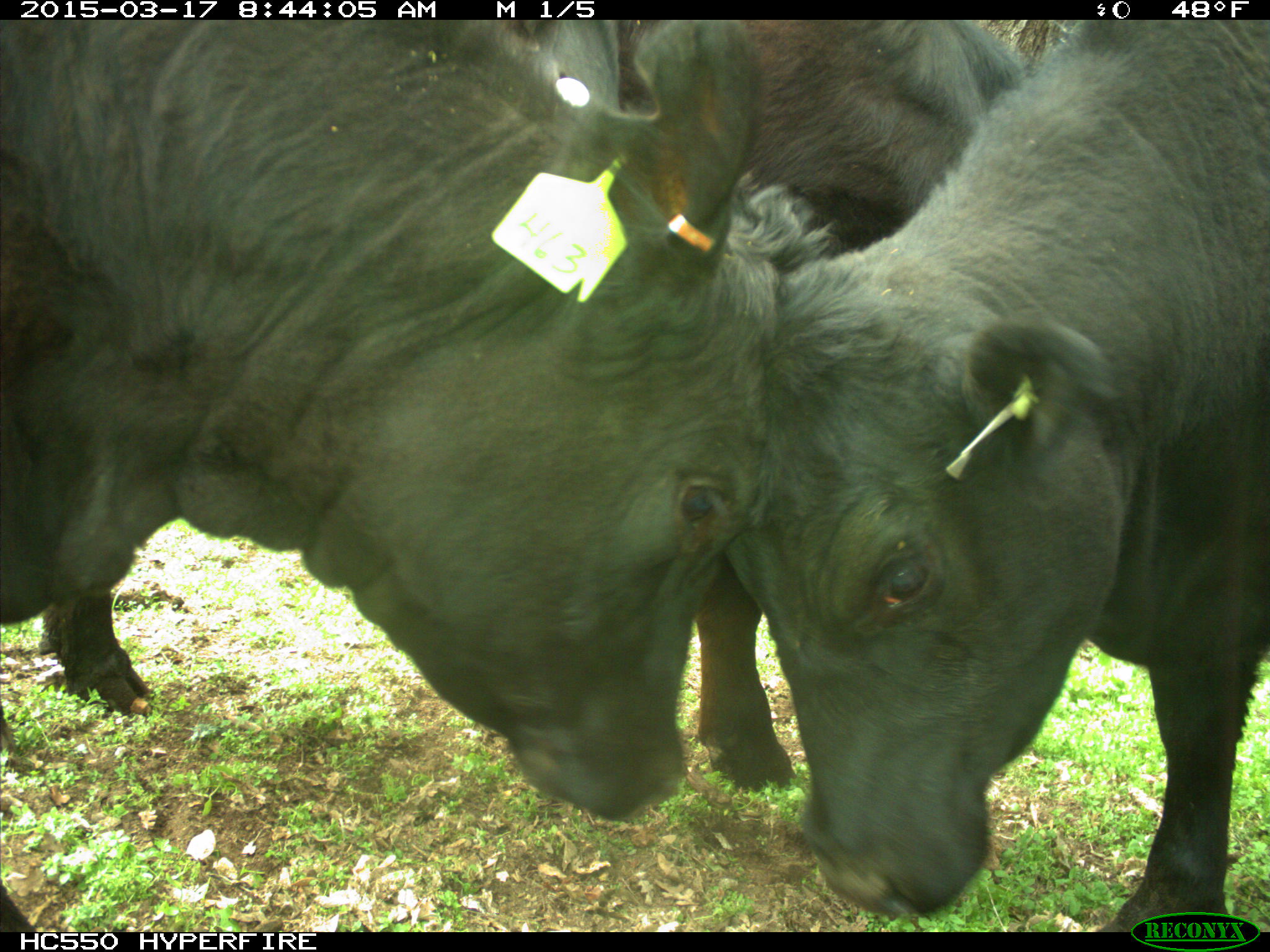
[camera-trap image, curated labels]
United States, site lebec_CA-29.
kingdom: Animalia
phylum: Chordata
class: Mammalia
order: Artiodactyla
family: Bovidae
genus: Bos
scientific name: Bos taurus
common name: domestic cow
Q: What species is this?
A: Bos taurus (domestic cow).